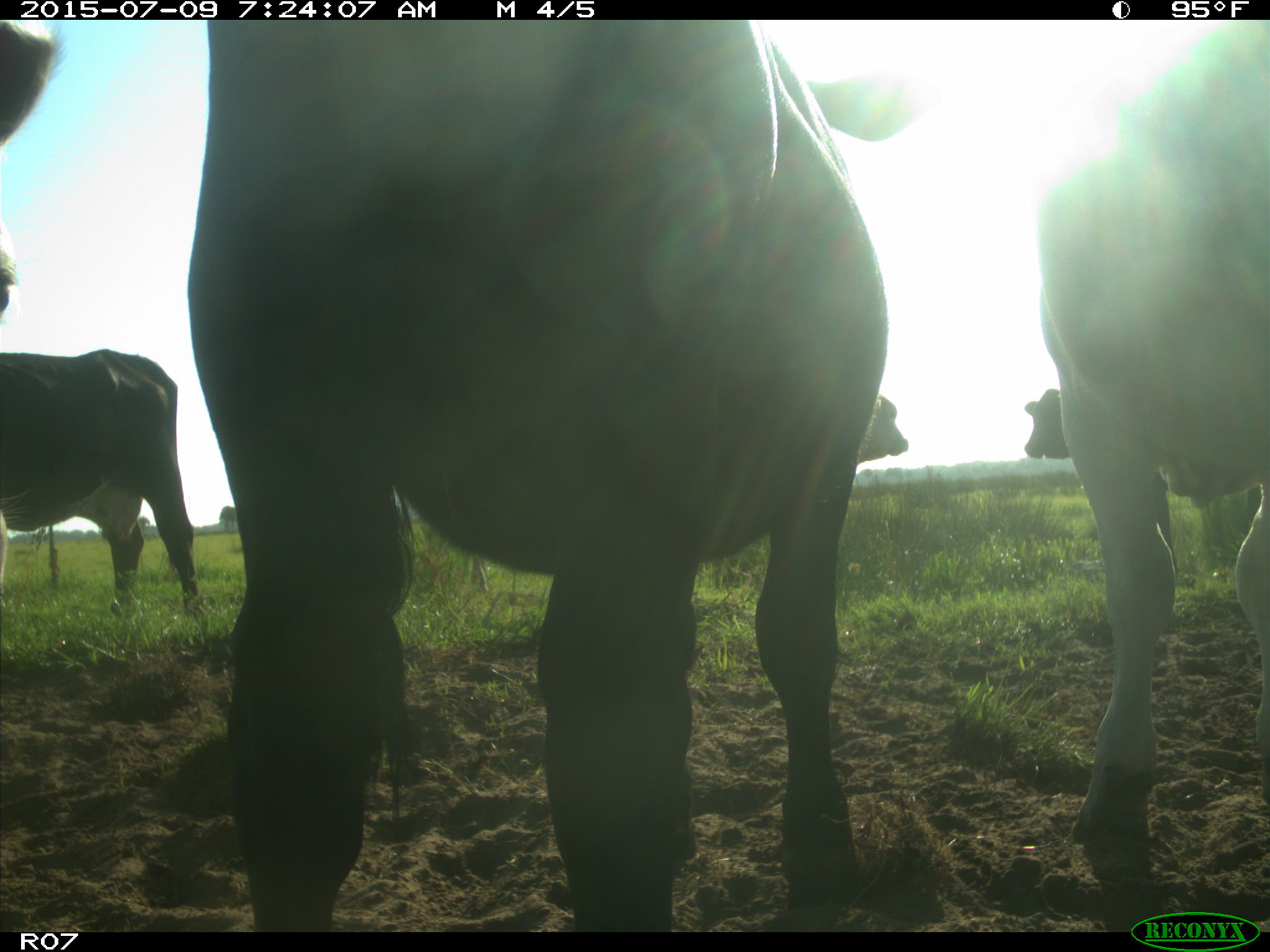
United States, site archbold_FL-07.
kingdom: Animalia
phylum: Chordata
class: Mammalia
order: Artiodactyla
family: Bovidae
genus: Bos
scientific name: Bos taurus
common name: domestic cow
Bos taurus (domestic cow).